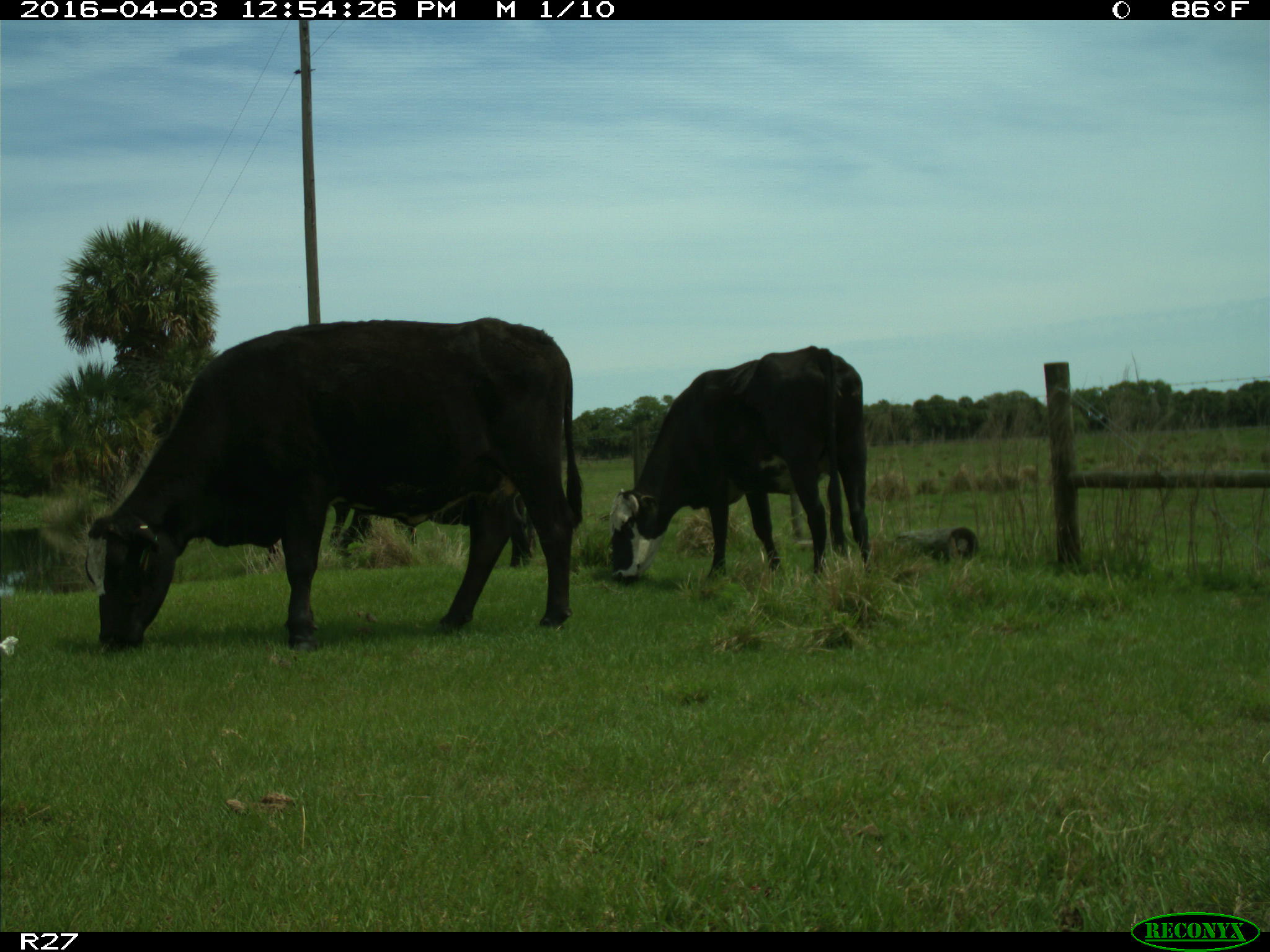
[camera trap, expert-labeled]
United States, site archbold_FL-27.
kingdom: Animalia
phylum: Chordata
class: Mammalia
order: Artiodactyla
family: Bovidae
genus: Bos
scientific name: Bos taurus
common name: domestic cow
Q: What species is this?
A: Bos taurus (domestic cow).